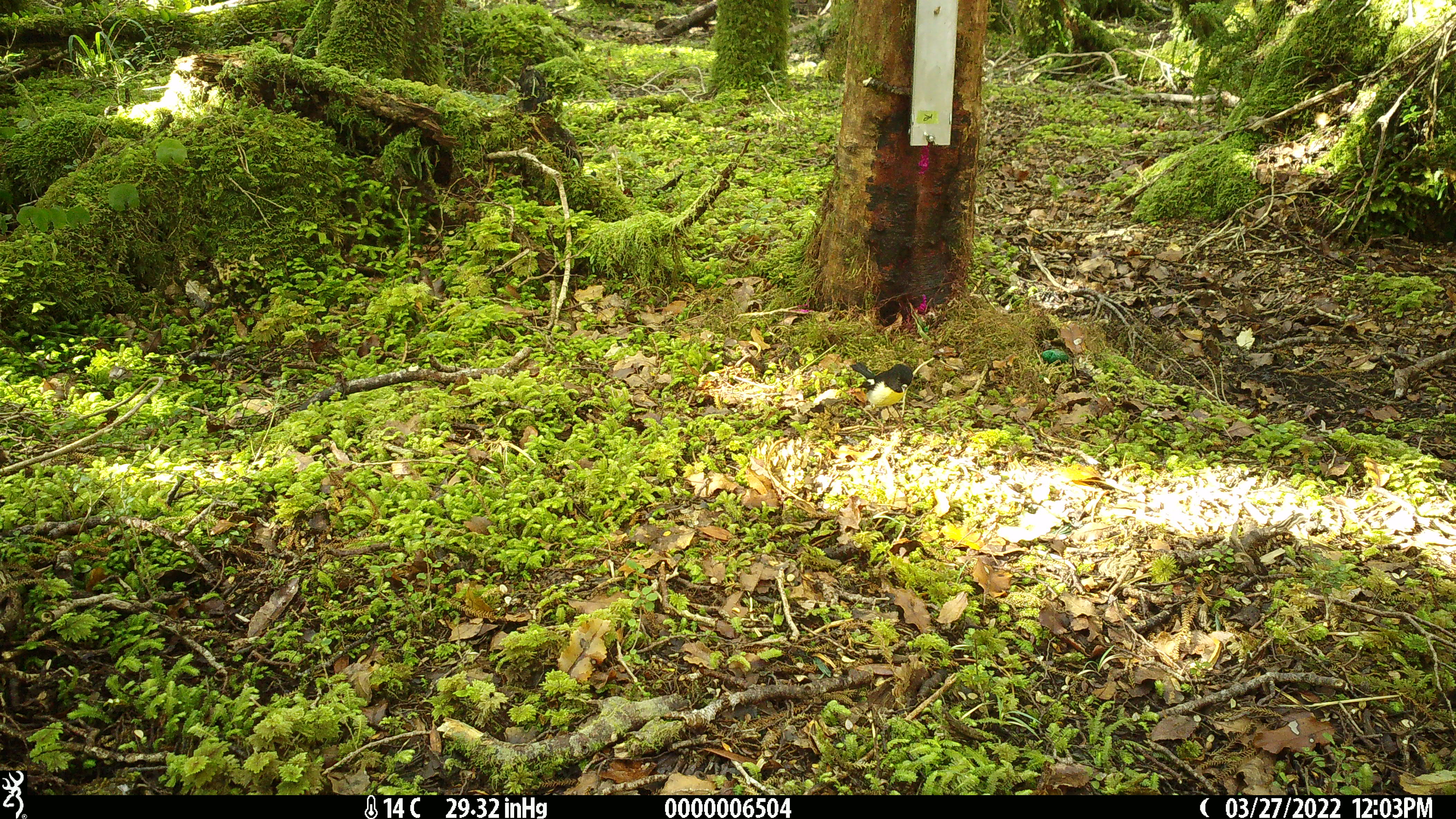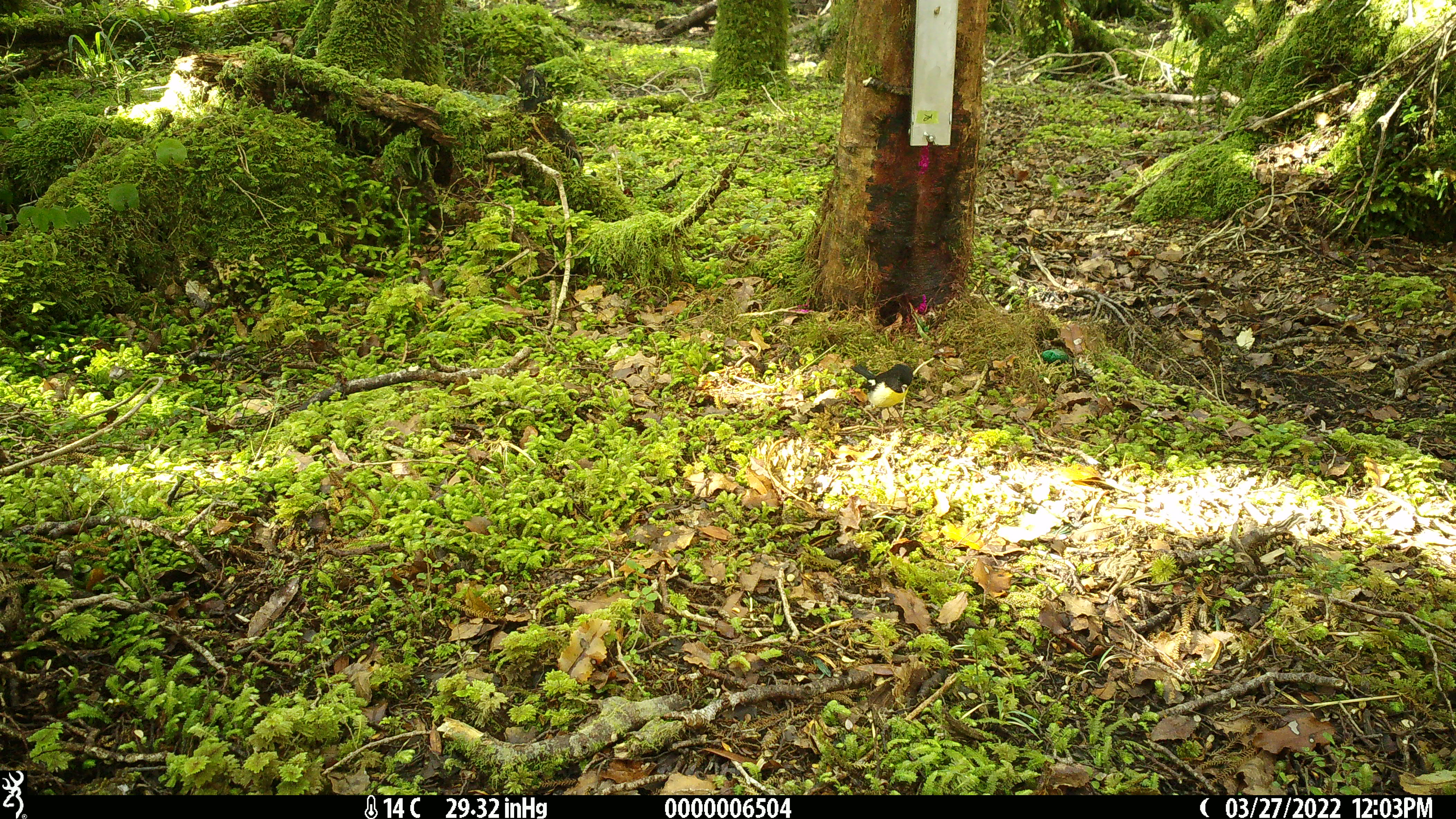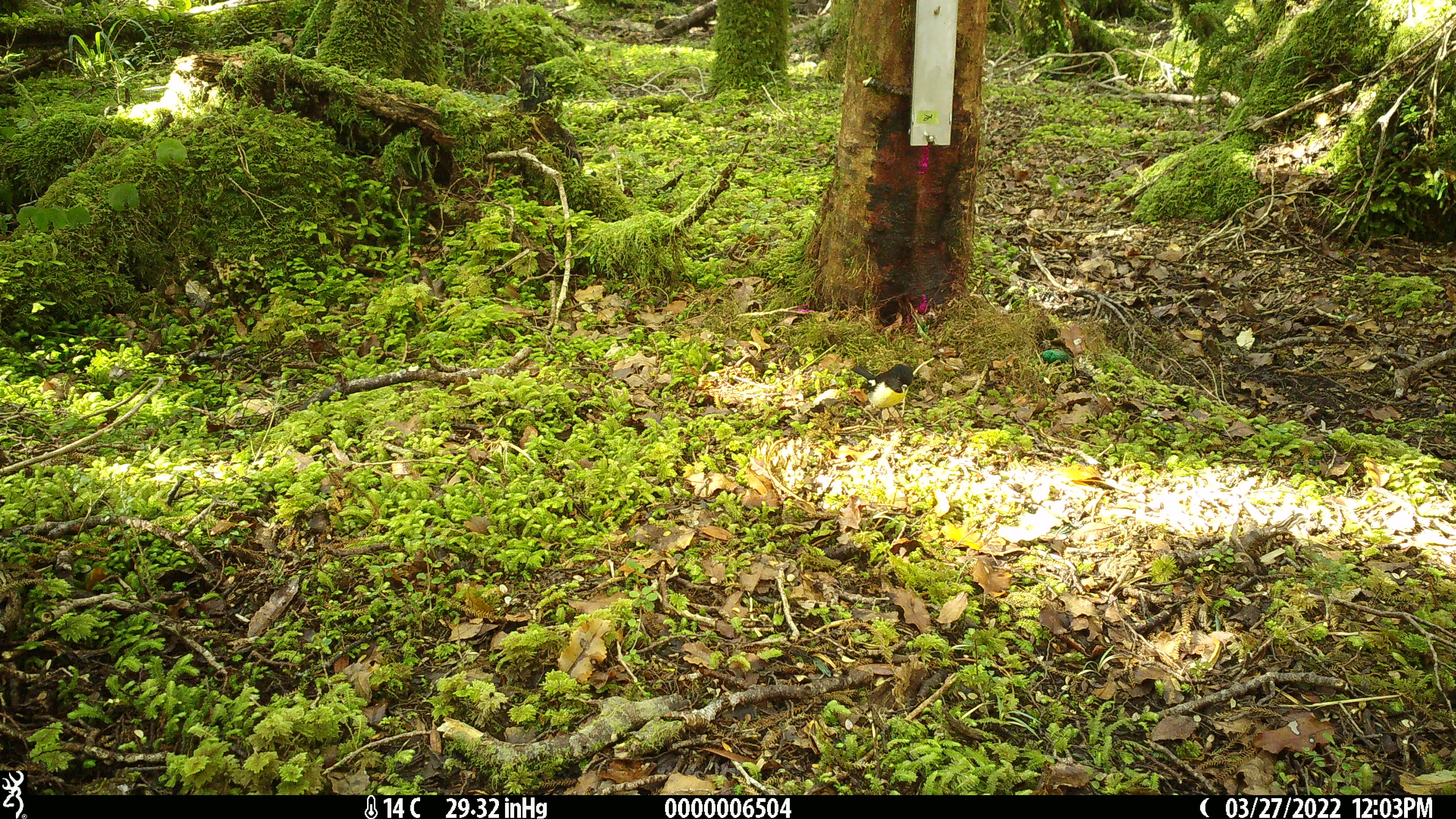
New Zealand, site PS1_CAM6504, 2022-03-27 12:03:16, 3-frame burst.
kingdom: Animalia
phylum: Chordata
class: Aves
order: Passeriformes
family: Petroicidae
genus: Petroica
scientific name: Petroica macrocephala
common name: tomtit